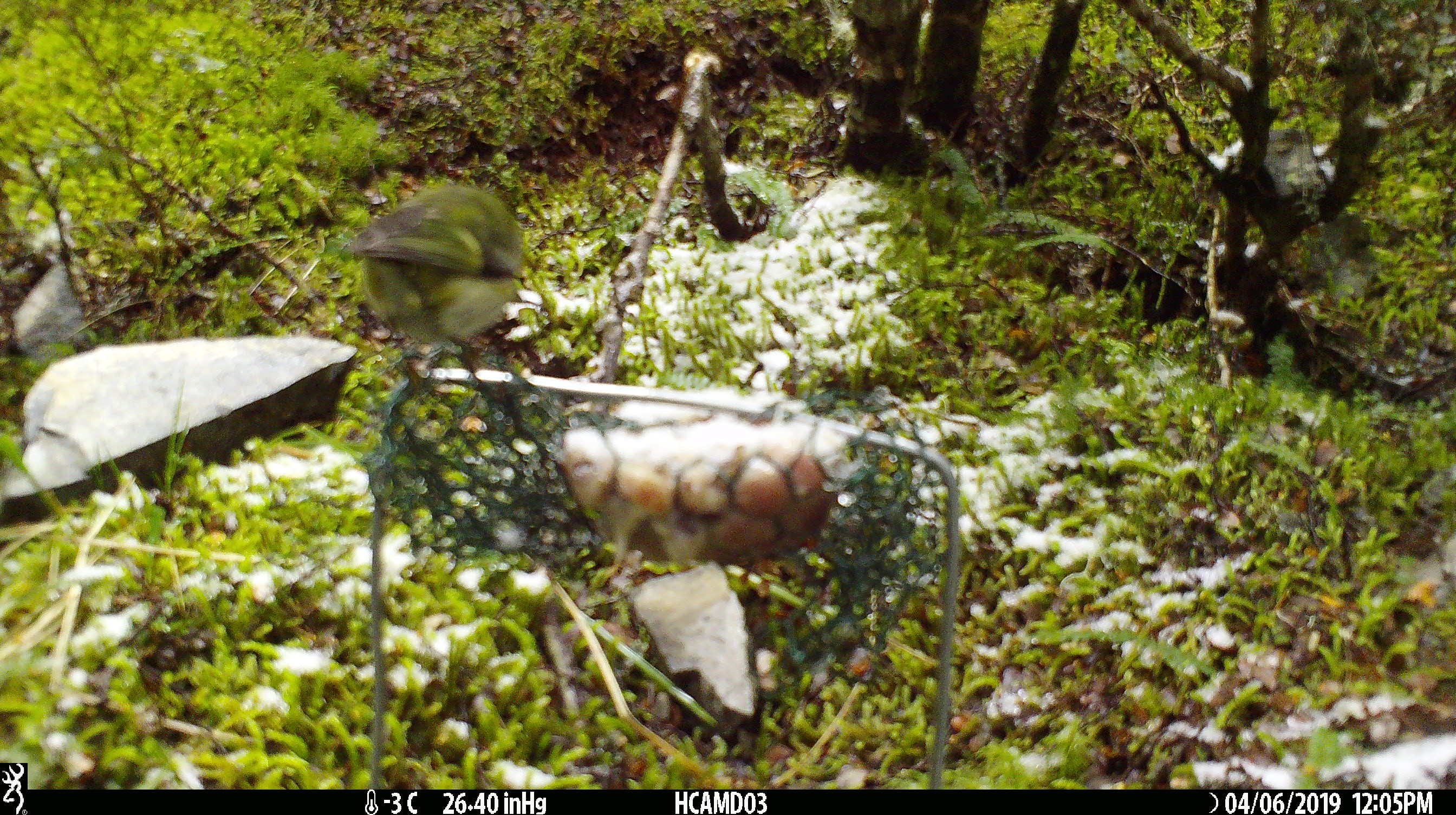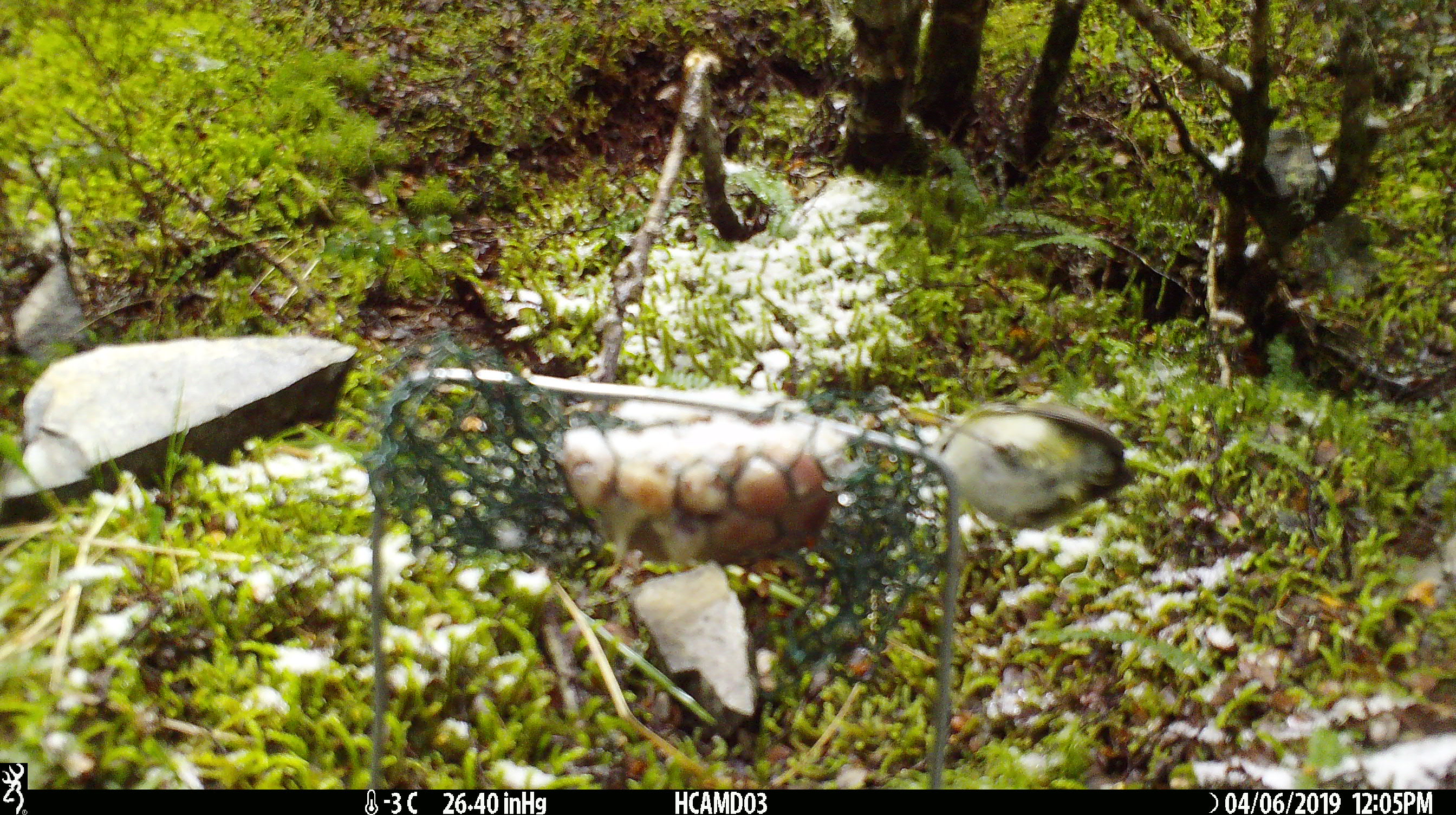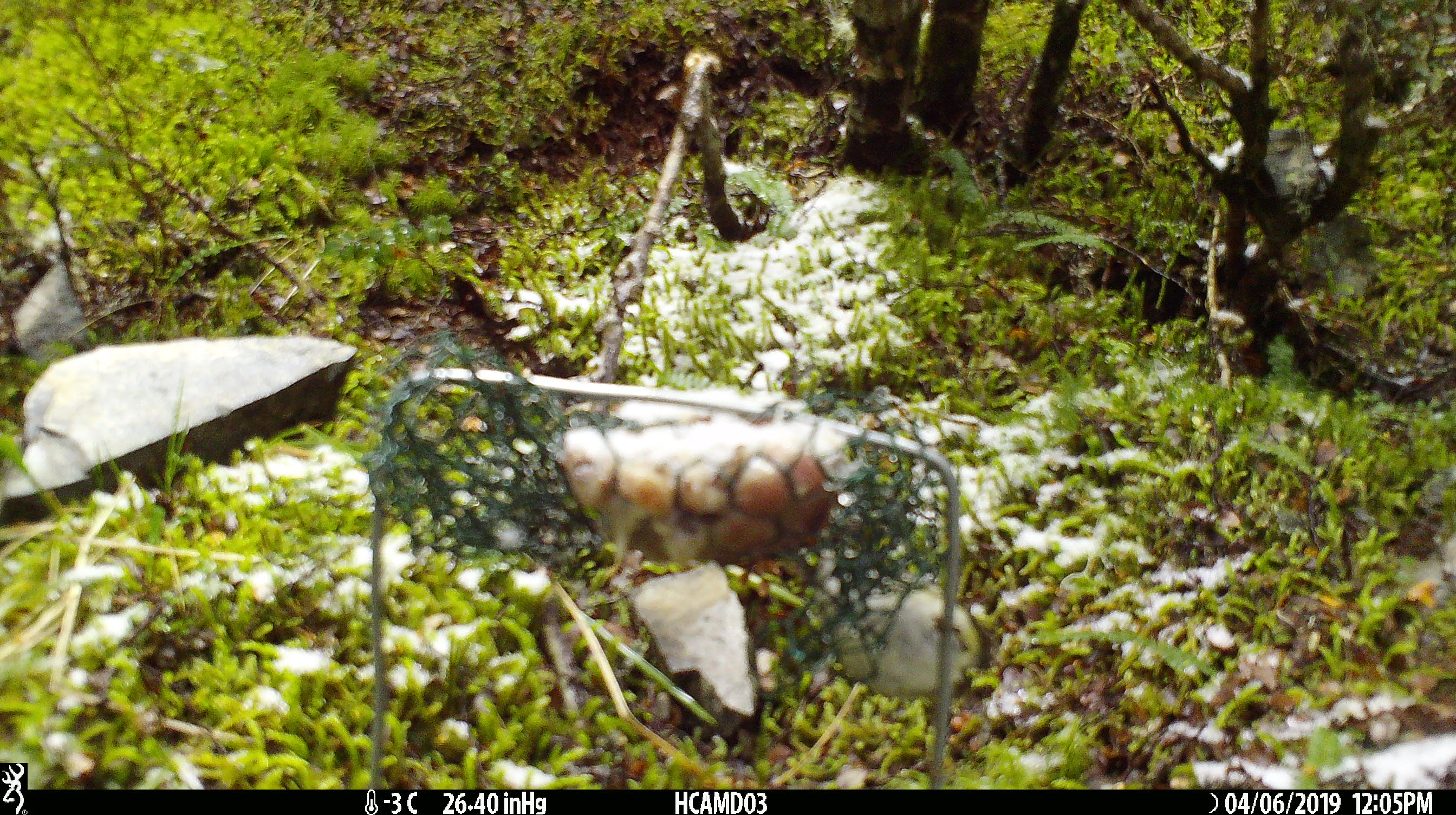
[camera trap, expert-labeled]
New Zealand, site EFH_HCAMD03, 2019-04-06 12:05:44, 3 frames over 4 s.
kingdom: Animalia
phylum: Chordata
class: Aves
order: Passeriformes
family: Acanthisittidae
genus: Acanthisitta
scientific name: Acanthisitta chloris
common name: rifleman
Rifleman (Acanthisitta chloris).